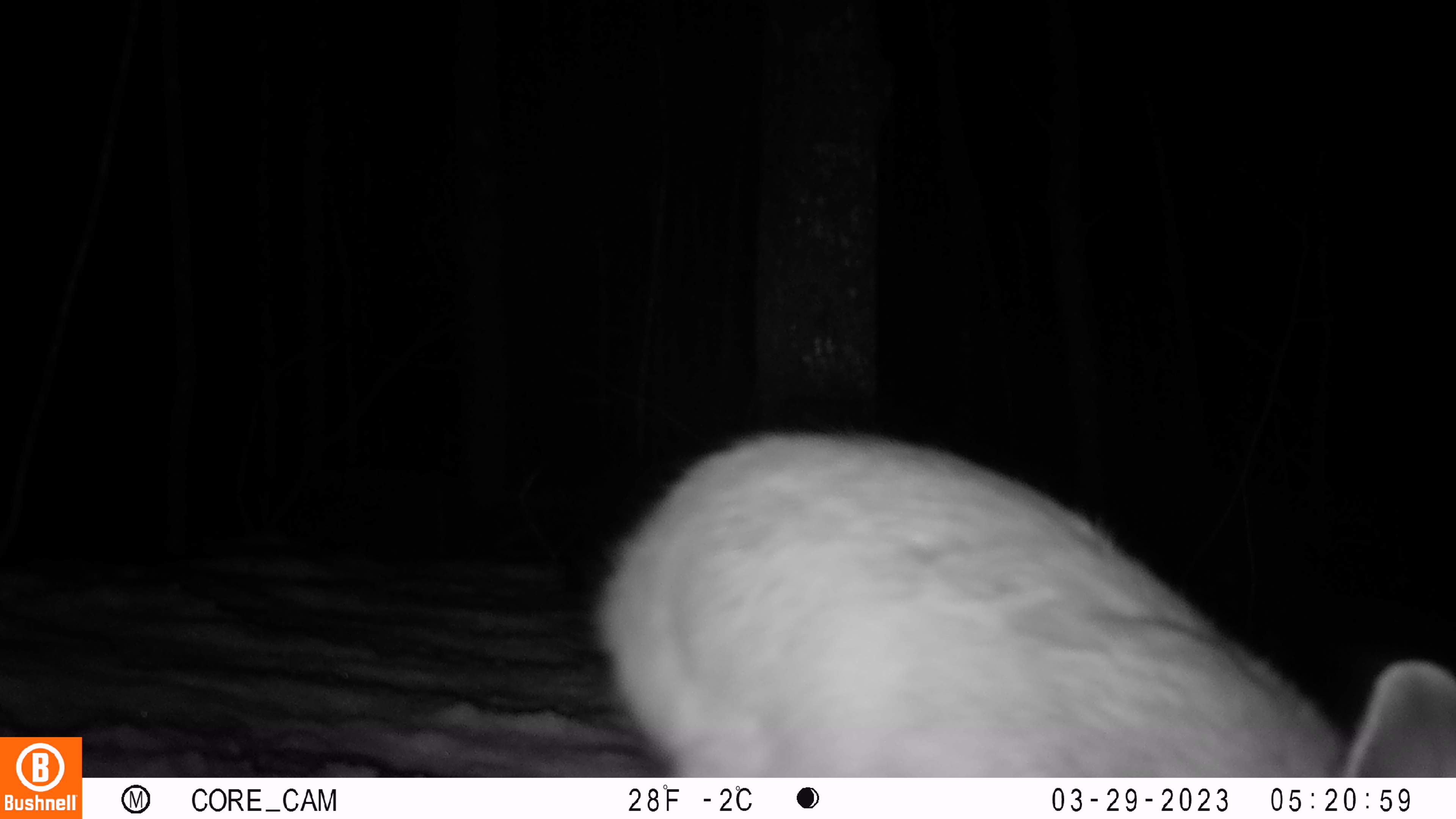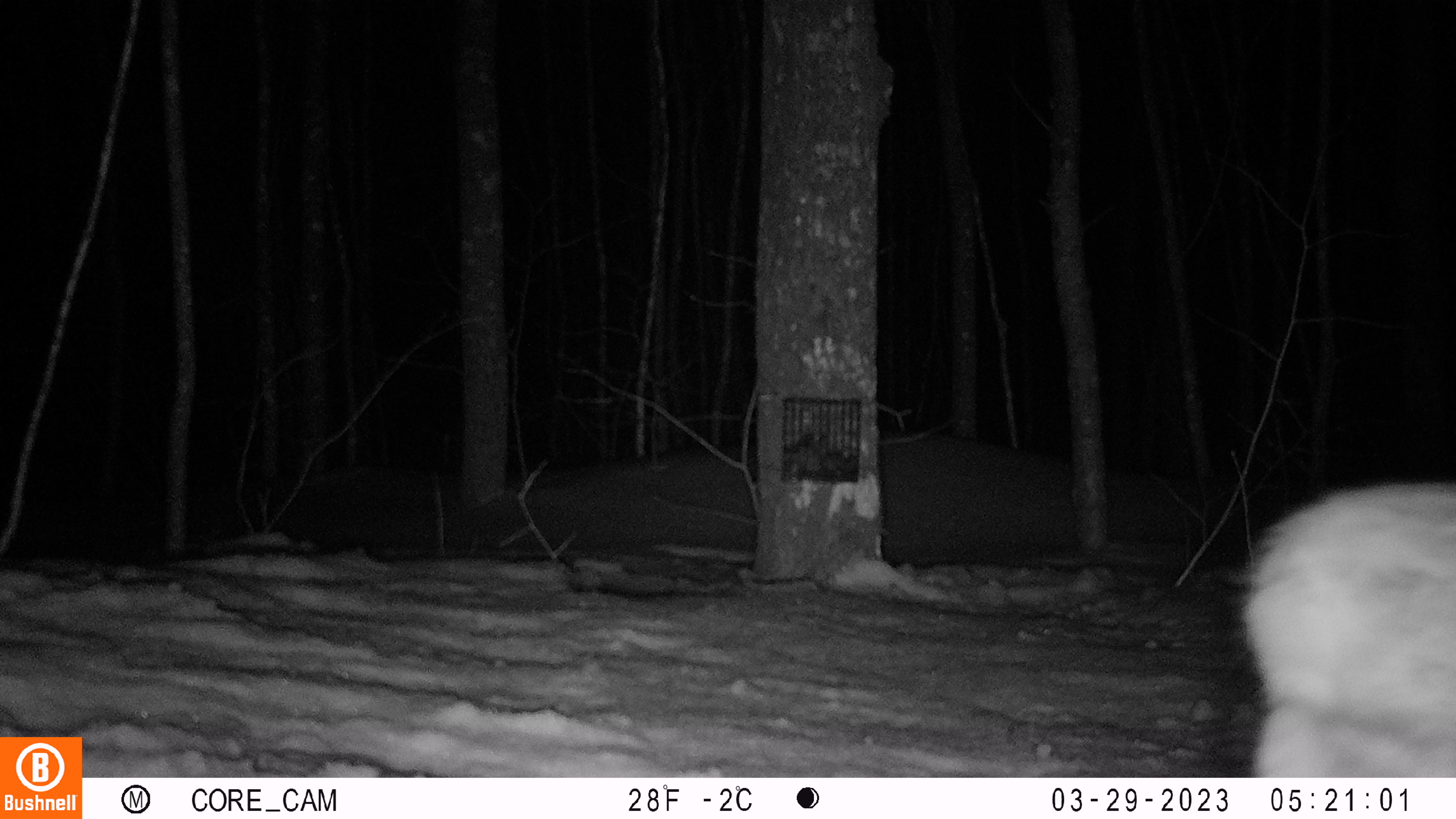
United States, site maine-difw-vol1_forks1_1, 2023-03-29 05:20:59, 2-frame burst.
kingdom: Animalia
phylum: Chordata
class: Mammalia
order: Lagomorpha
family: Leporidae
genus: Lepus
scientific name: Lepus americanus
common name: snowshoe hare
Snowshoe hare (Lepus americanus).